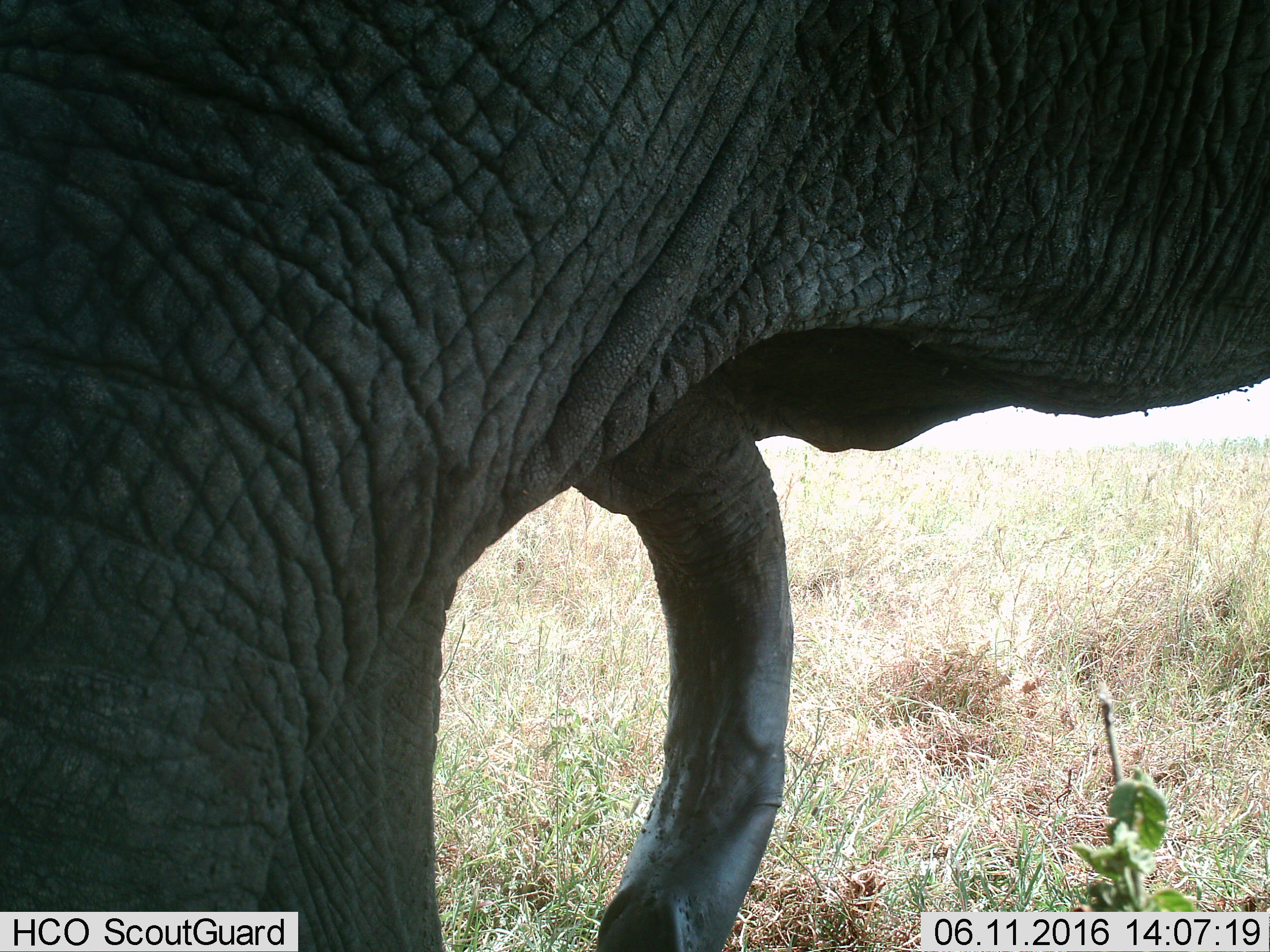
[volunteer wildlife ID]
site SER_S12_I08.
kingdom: Animalia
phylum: Chordata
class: Mammalia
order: Proboscidea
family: Elephantidae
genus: Loxodonta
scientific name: Loxodonta africana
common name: african bush elephant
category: elephant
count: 1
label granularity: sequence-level